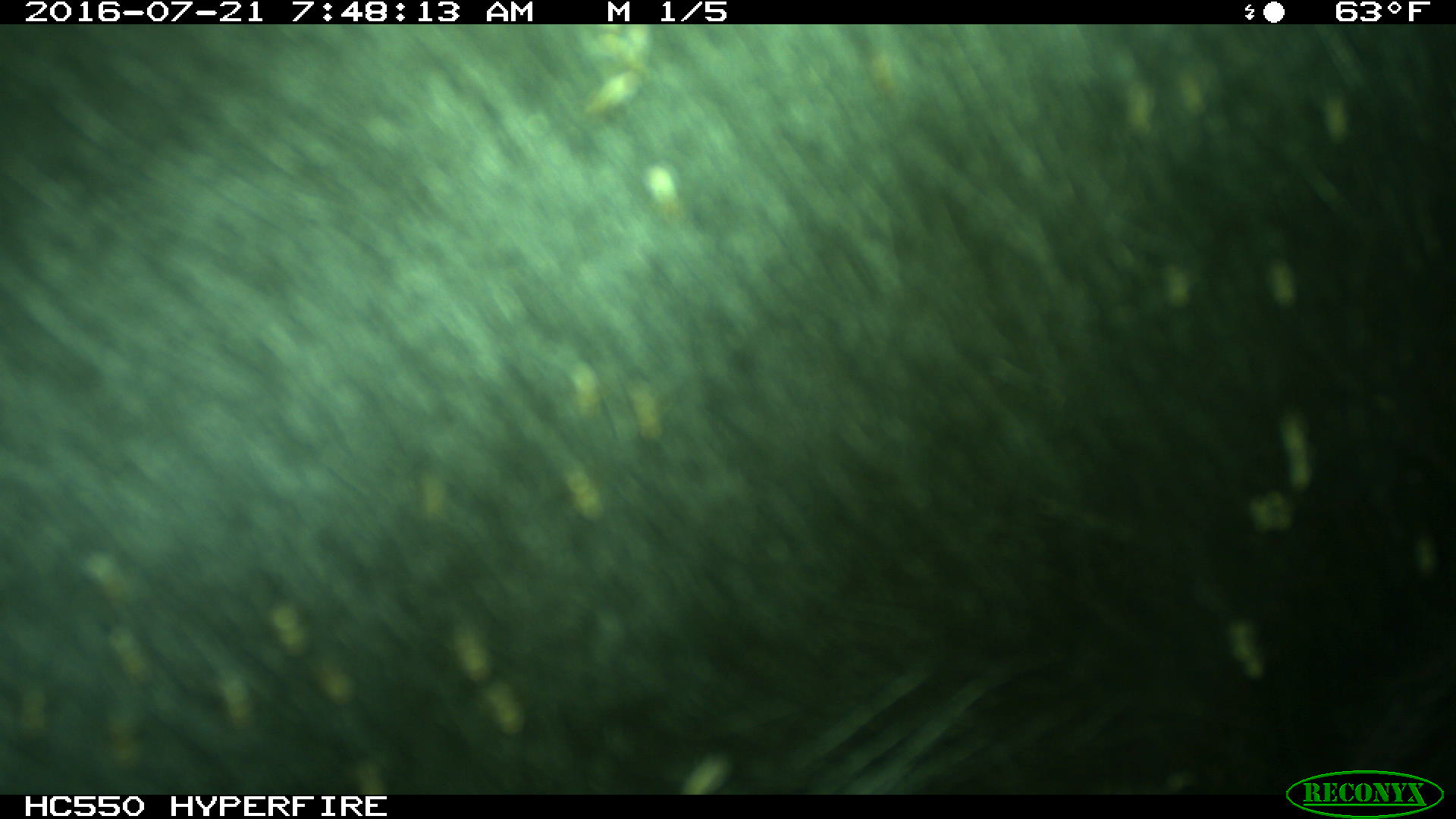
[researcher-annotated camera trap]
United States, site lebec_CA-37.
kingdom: Animalia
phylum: Chordata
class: Mammalia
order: Artiodactyla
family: Bovidae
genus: Bos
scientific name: Bos taurus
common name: domestic cow